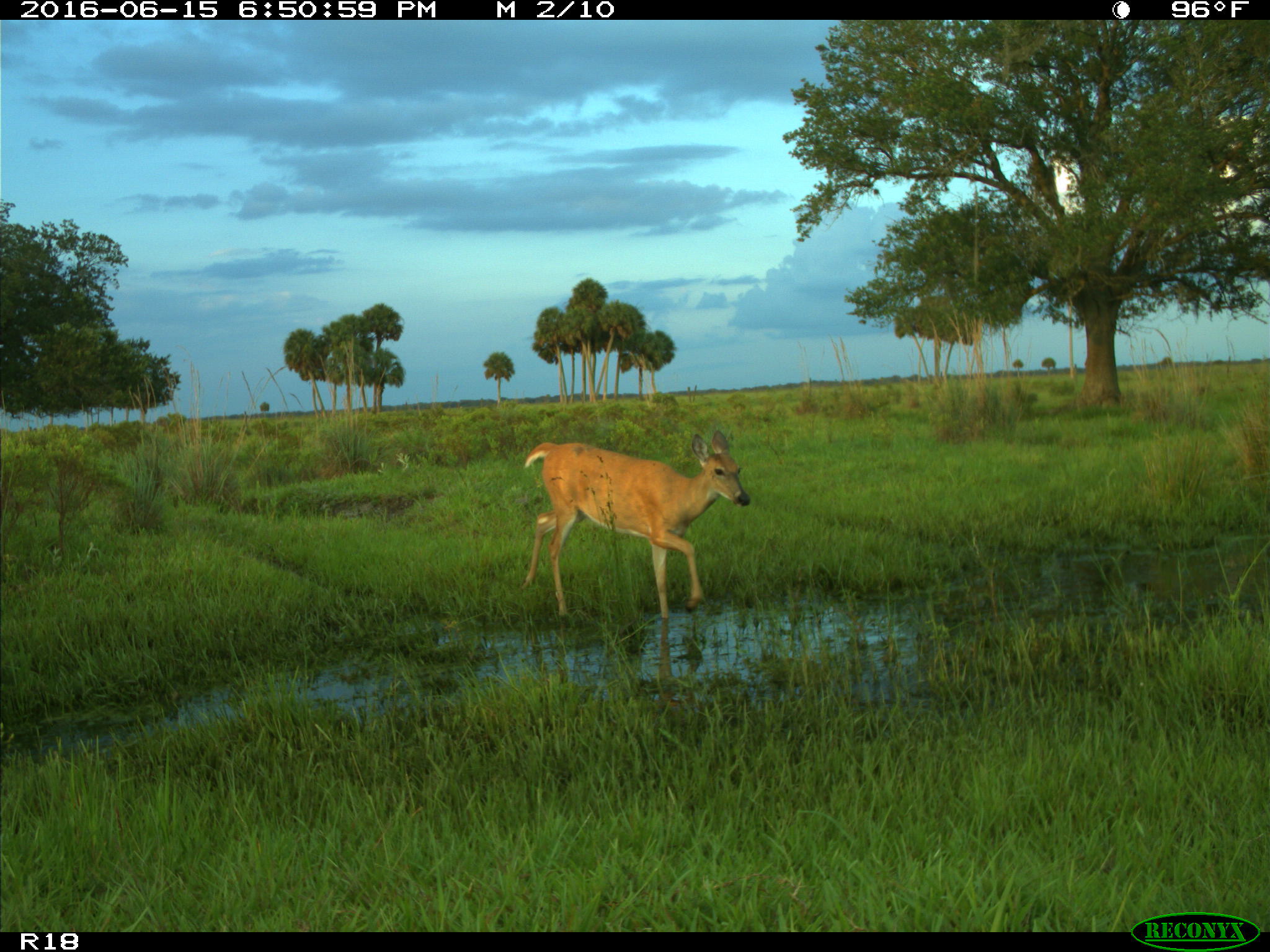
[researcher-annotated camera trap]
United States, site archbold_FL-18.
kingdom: Animalia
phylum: Chordata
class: Mammalia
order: Artiodactyla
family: Cervidae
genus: Odocoileus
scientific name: Odocoileus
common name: deer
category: unidentified deer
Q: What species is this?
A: Unidentified deer (deer) (Odocoileus).